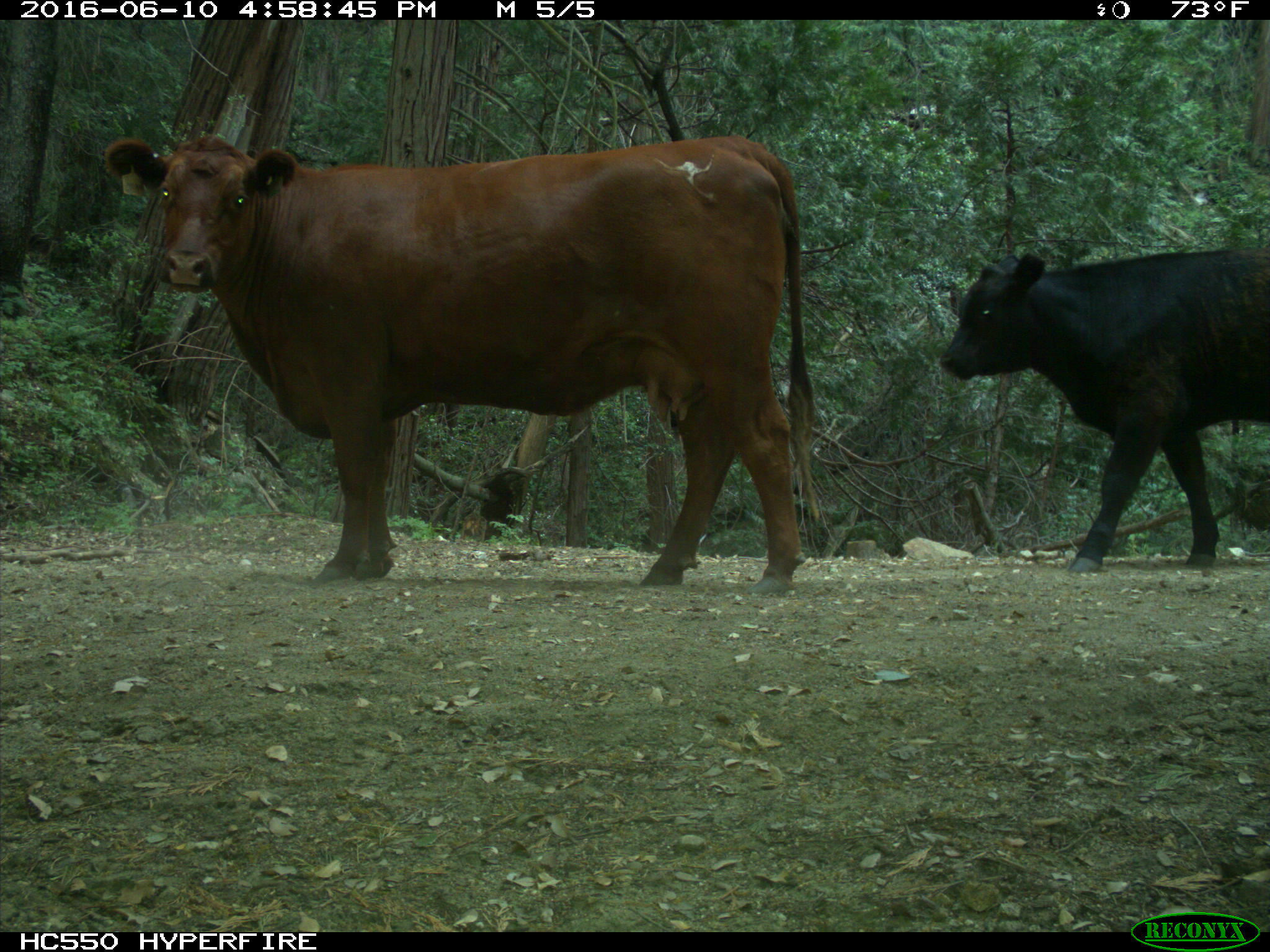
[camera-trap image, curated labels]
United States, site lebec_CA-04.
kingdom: Animalia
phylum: Chordata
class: Mammalia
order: Artiodactyla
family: Bovidae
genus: Bos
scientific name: Bos taurus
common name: domestic cow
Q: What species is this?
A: Bos taurus (domestic cow).